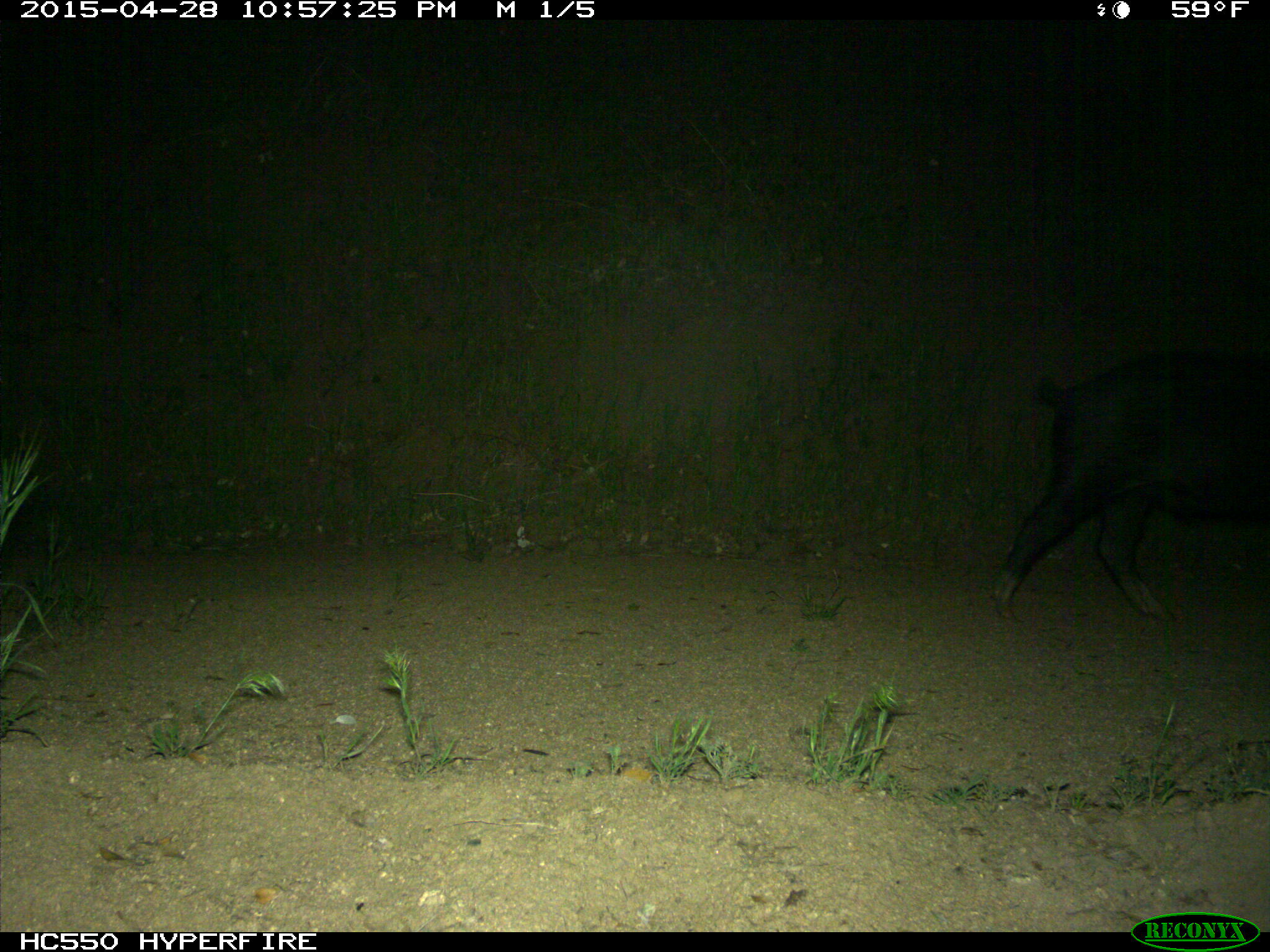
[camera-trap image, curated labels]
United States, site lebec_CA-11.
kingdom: Animalia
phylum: Chordata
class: Mammalia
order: Artiodactyla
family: Suidae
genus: Sus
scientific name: Sus scrofa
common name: wild boar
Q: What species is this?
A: Sus scrofa (wild boar).